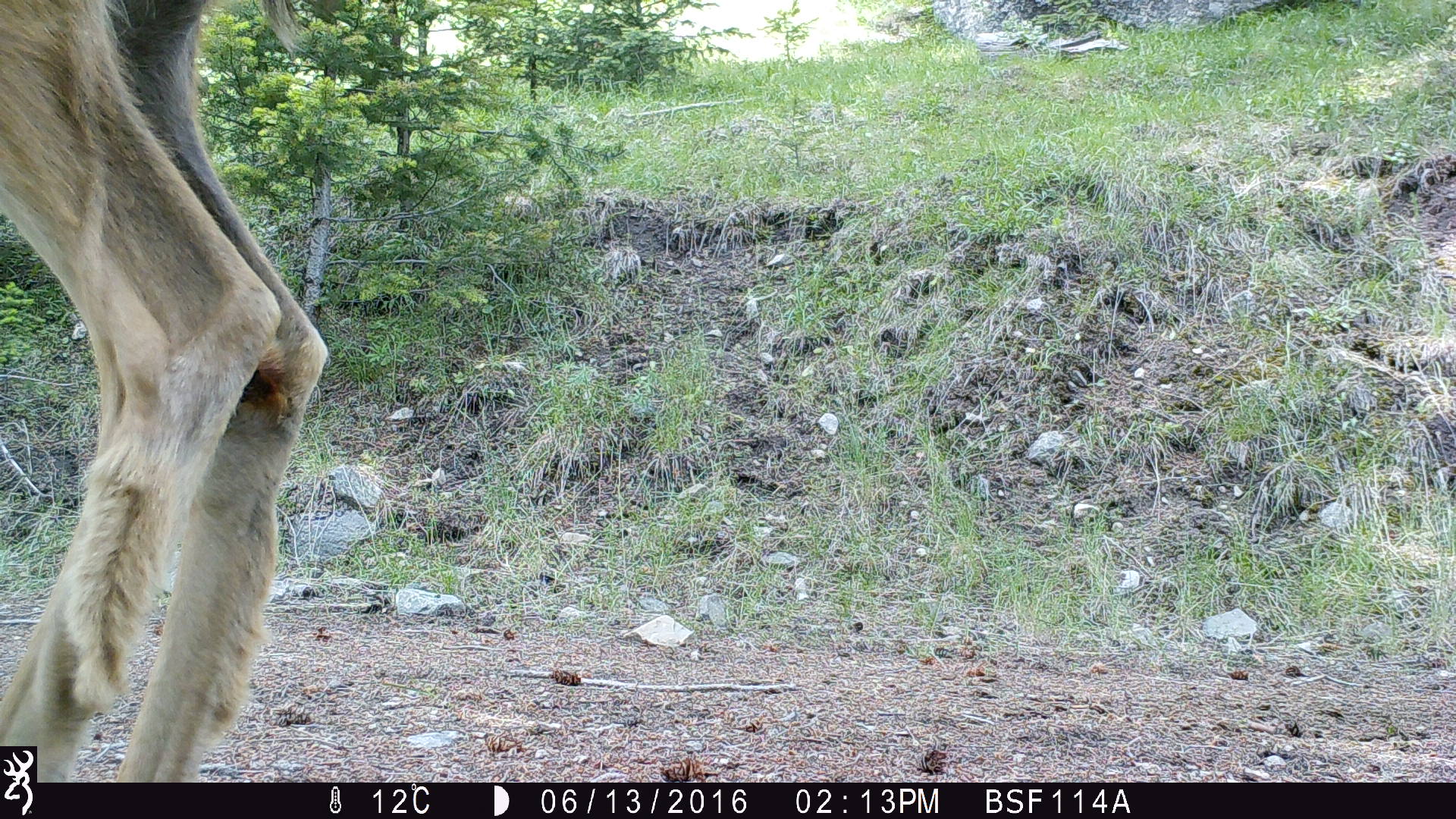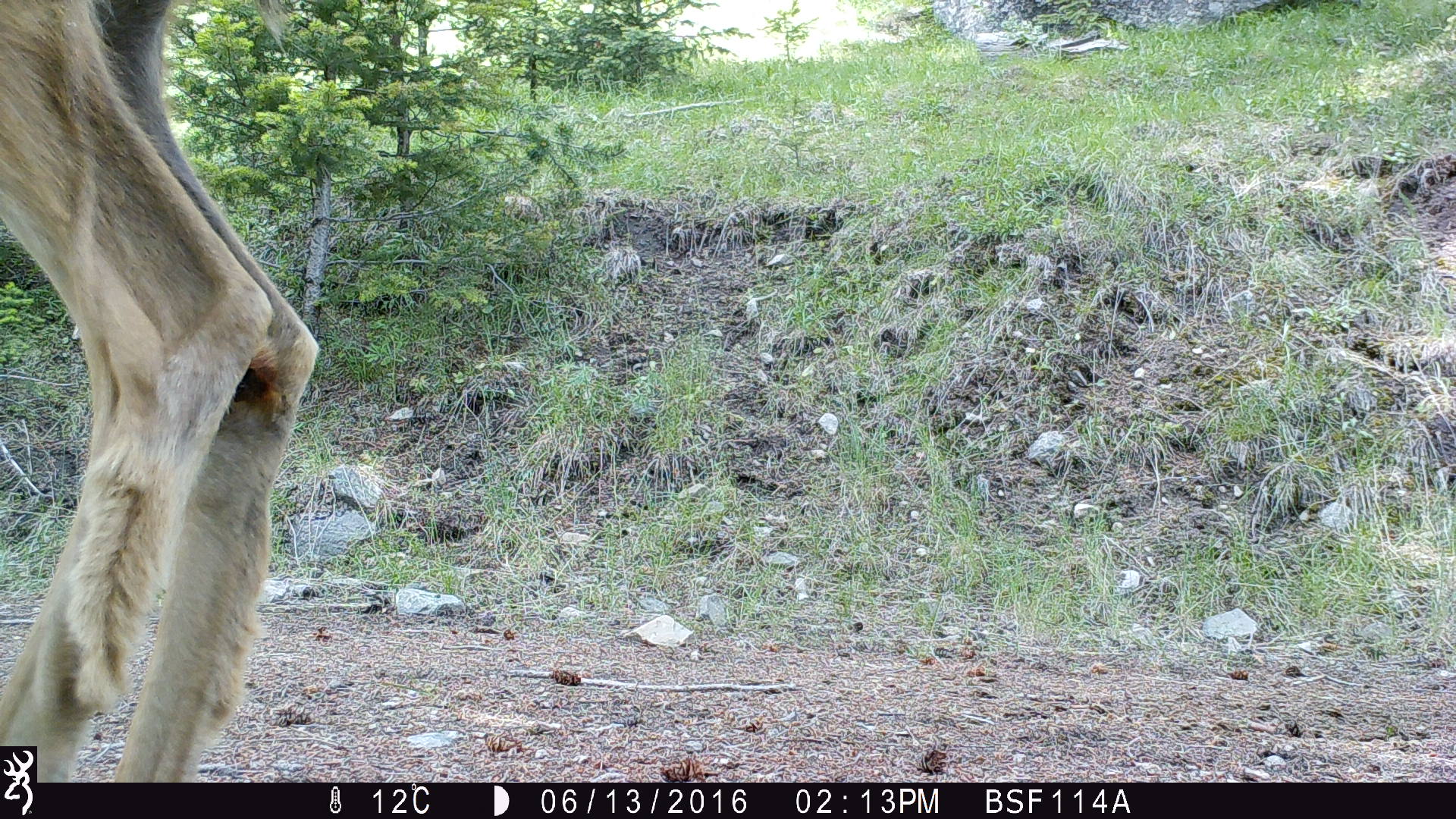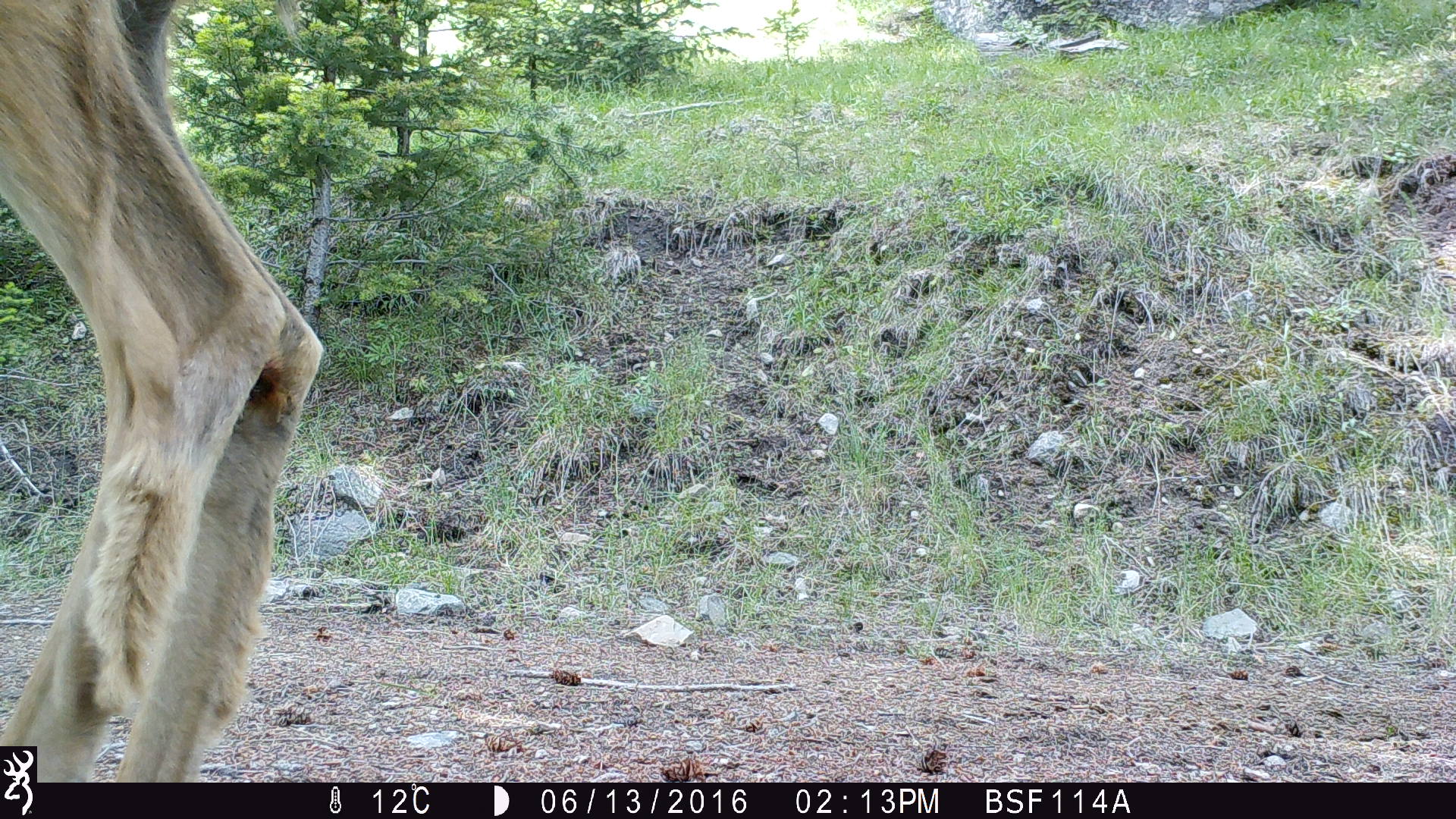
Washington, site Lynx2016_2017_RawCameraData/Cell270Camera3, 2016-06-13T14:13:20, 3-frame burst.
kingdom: Animalia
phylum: Chordata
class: Mammalia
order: Artiodactyla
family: Cervidae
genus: Odocoileus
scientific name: Odocoileus hemionus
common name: mule deer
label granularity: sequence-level